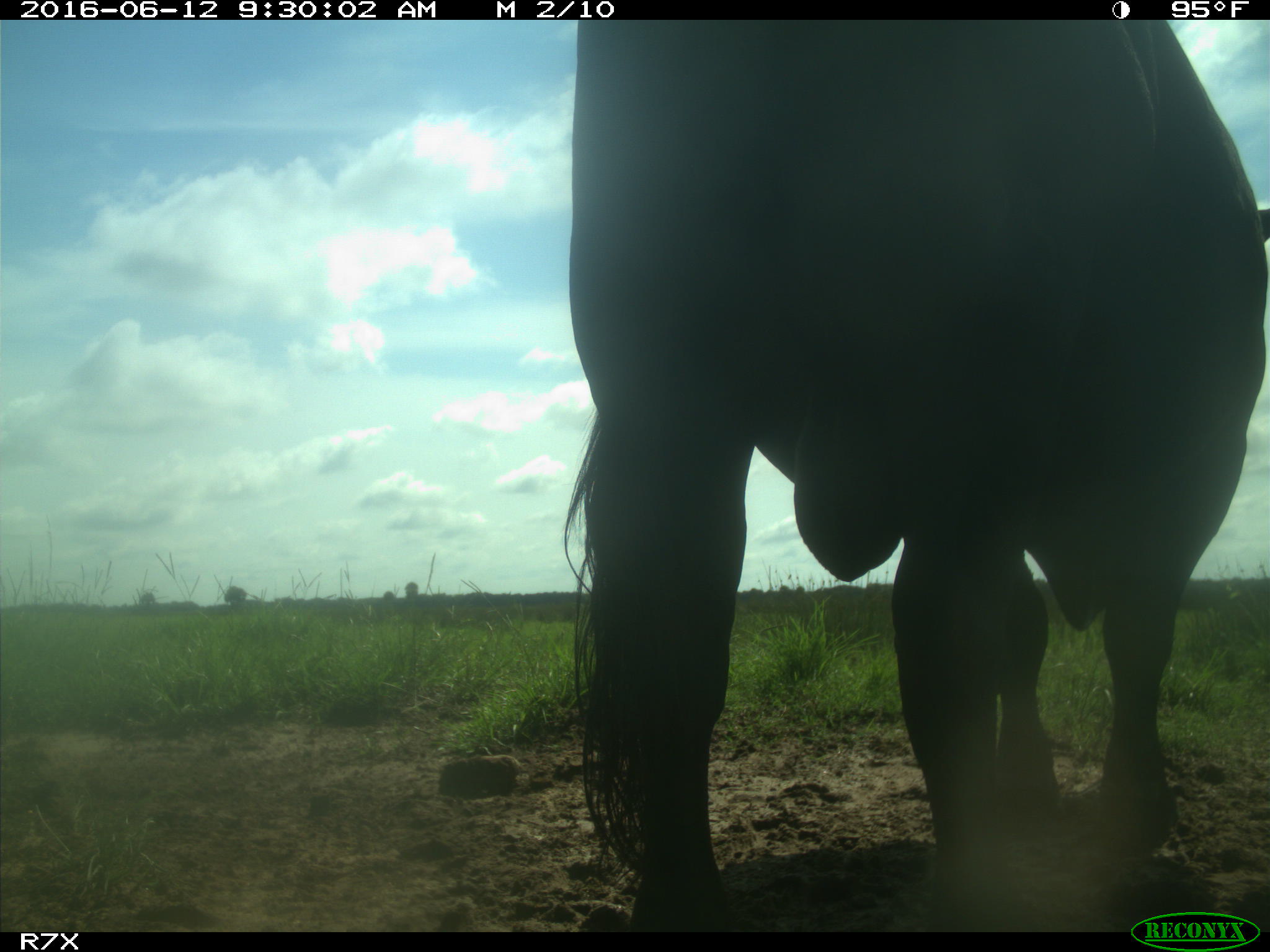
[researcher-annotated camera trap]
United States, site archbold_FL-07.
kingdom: Animalia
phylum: Chordata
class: Mammalia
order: Artiodactyla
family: Bovidae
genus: Bos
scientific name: Bos taurus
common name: domestic cow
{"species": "Bos taurus (domestic cow)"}